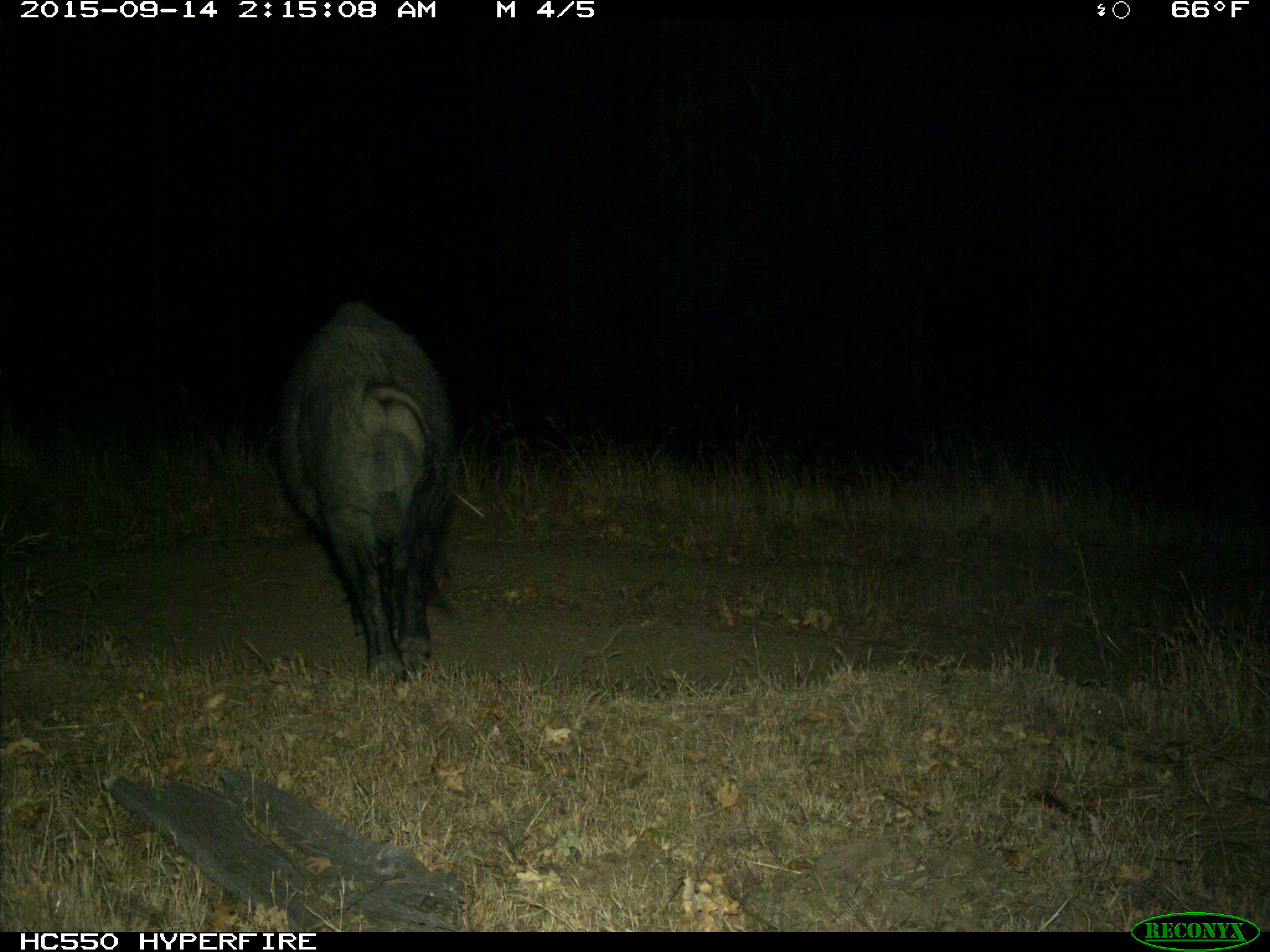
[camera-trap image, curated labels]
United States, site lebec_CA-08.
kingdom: Animalia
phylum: Chordata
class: Mammalia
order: Artiodactyla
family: Suidae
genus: Sus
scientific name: Sus scrofa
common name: wild boar